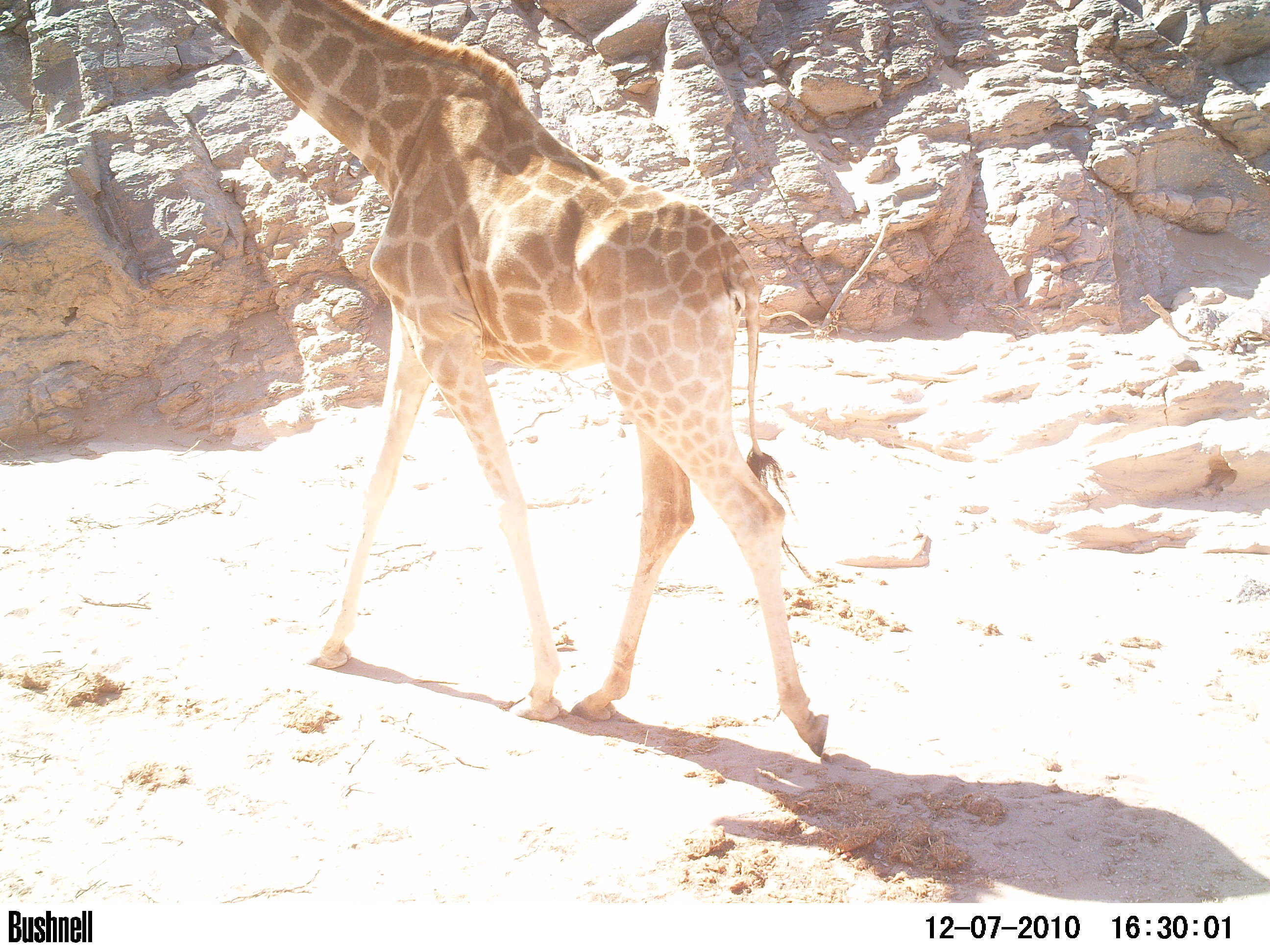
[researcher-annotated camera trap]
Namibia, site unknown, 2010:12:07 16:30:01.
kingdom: Animalia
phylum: Chordata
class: Mammalia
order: Artiodactyla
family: Giraffidae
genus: Giraffa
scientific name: Giraffa camelopardalis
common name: giraffe